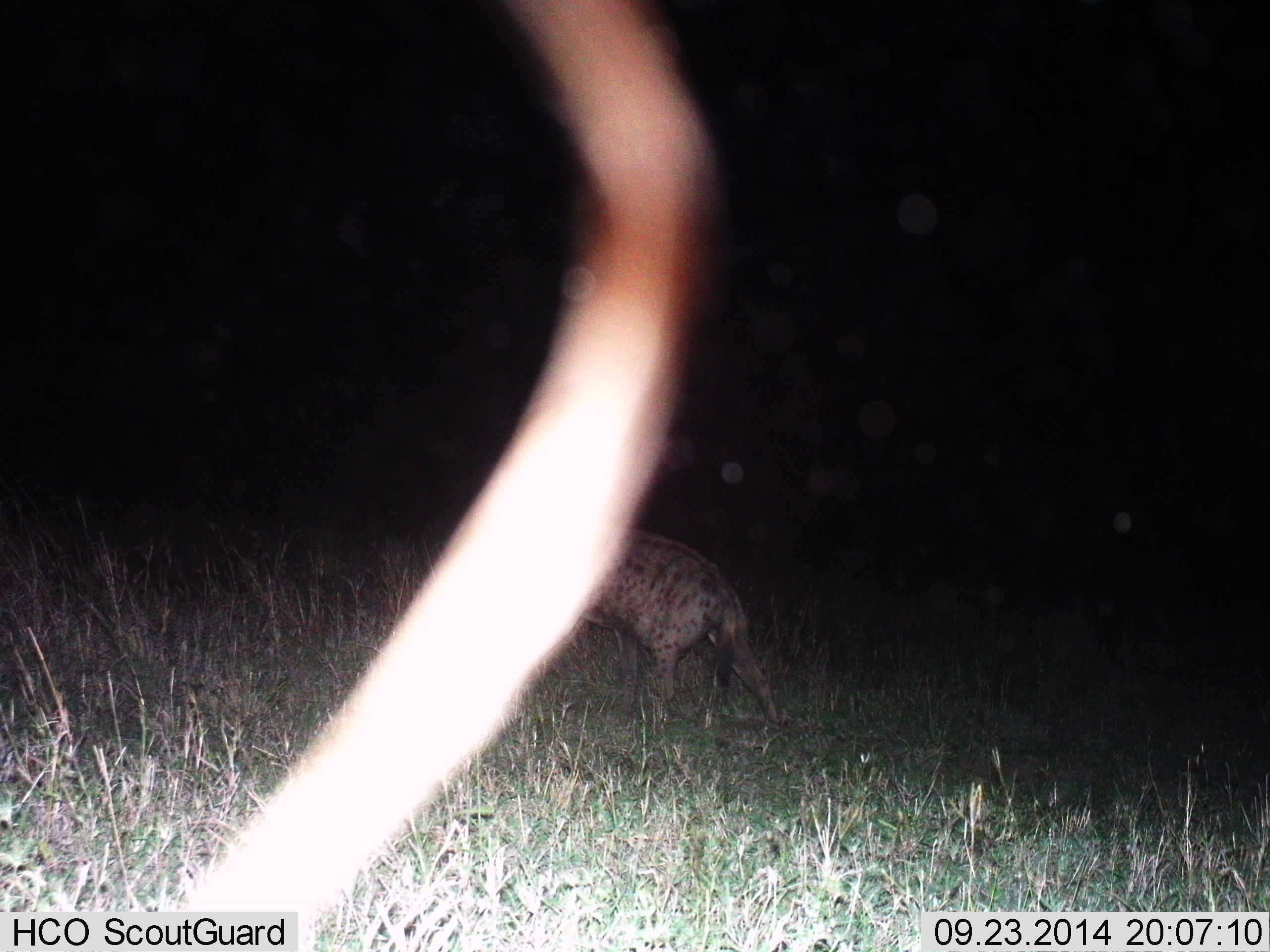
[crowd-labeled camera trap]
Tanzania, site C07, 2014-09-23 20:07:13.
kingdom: Animalia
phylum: Chordata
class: Mammalia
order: Carnivora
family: Hyaenidae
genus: Crocuta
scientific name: Crocuta crocuta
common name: spotted hyena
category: hyenaspotted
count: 1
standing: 30%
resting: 0%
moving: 70%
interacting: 0%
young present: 0%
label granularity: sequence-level